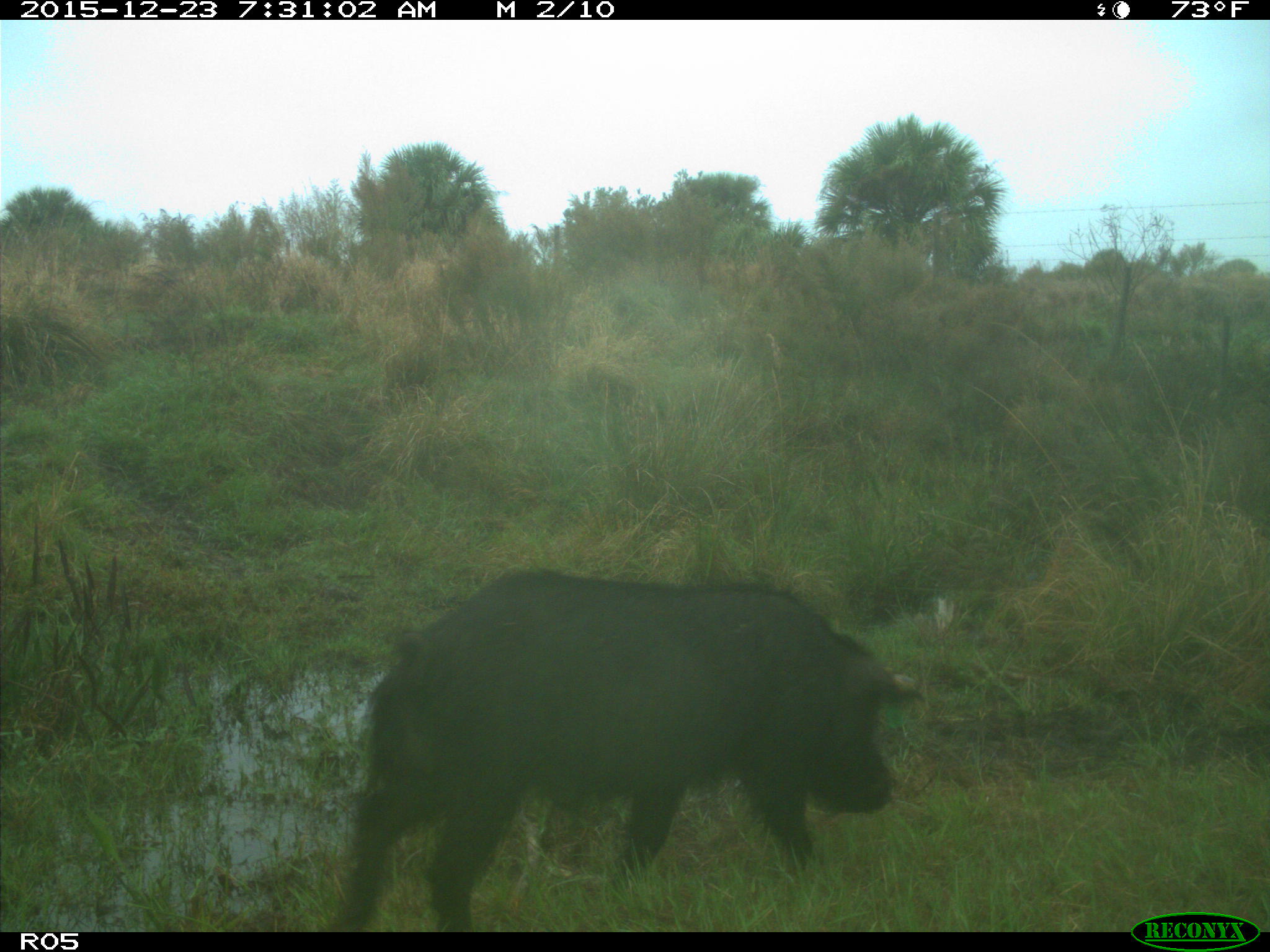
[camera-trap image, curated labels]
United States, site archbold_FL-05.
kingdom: Animalia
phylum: Chordata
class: Mammalia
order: Artiodactyla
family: Suidae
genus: Sus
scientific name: Sus scrofa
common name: wild boar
Sus scrofa (wild boar).